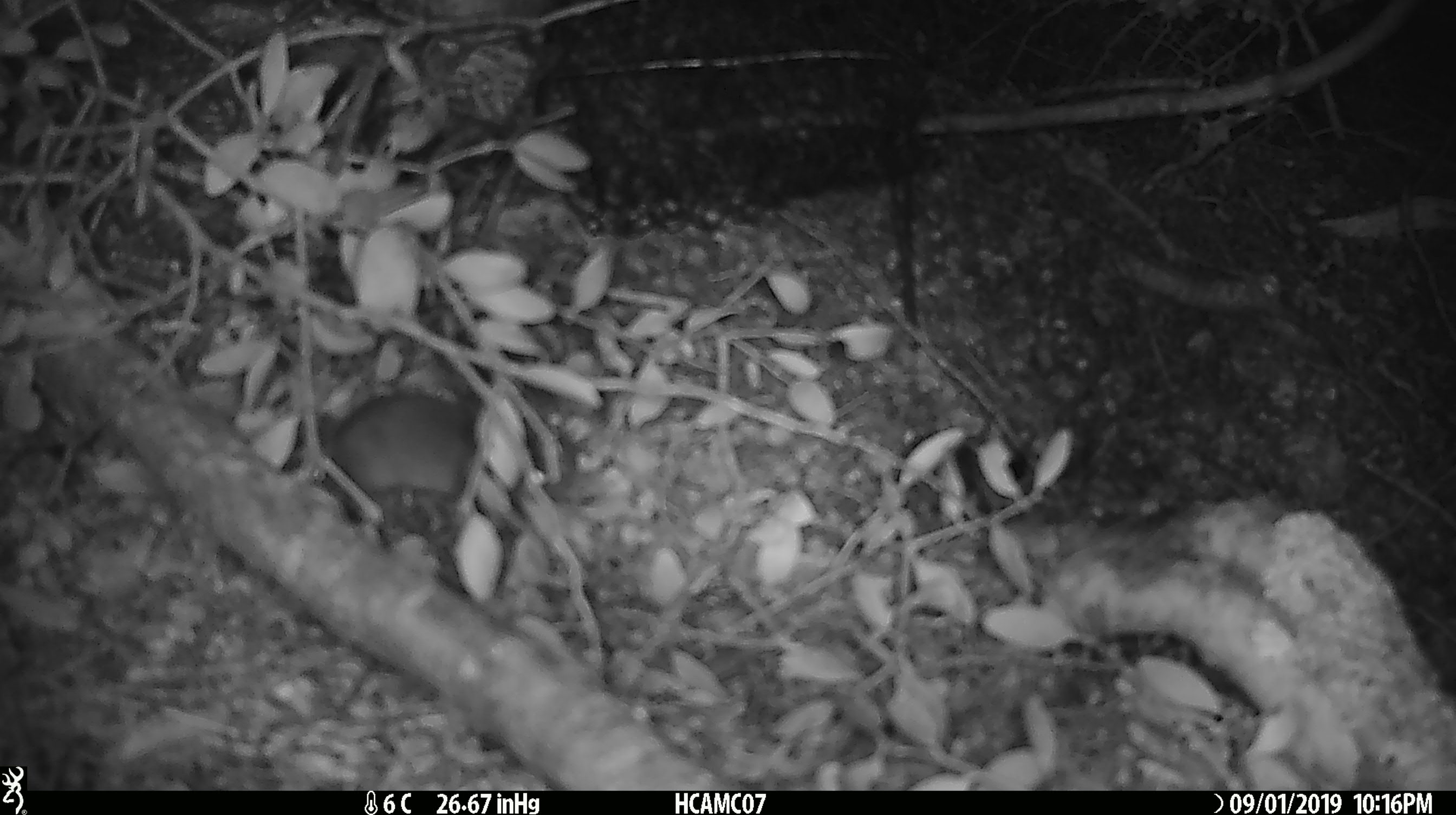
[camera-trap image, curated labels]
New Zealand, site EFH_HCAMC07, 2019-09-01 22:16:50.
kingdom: Animalia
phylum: Chordata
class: Mammalia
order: Rodentia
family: Muridae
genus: Mus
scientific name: Mus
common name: mouse